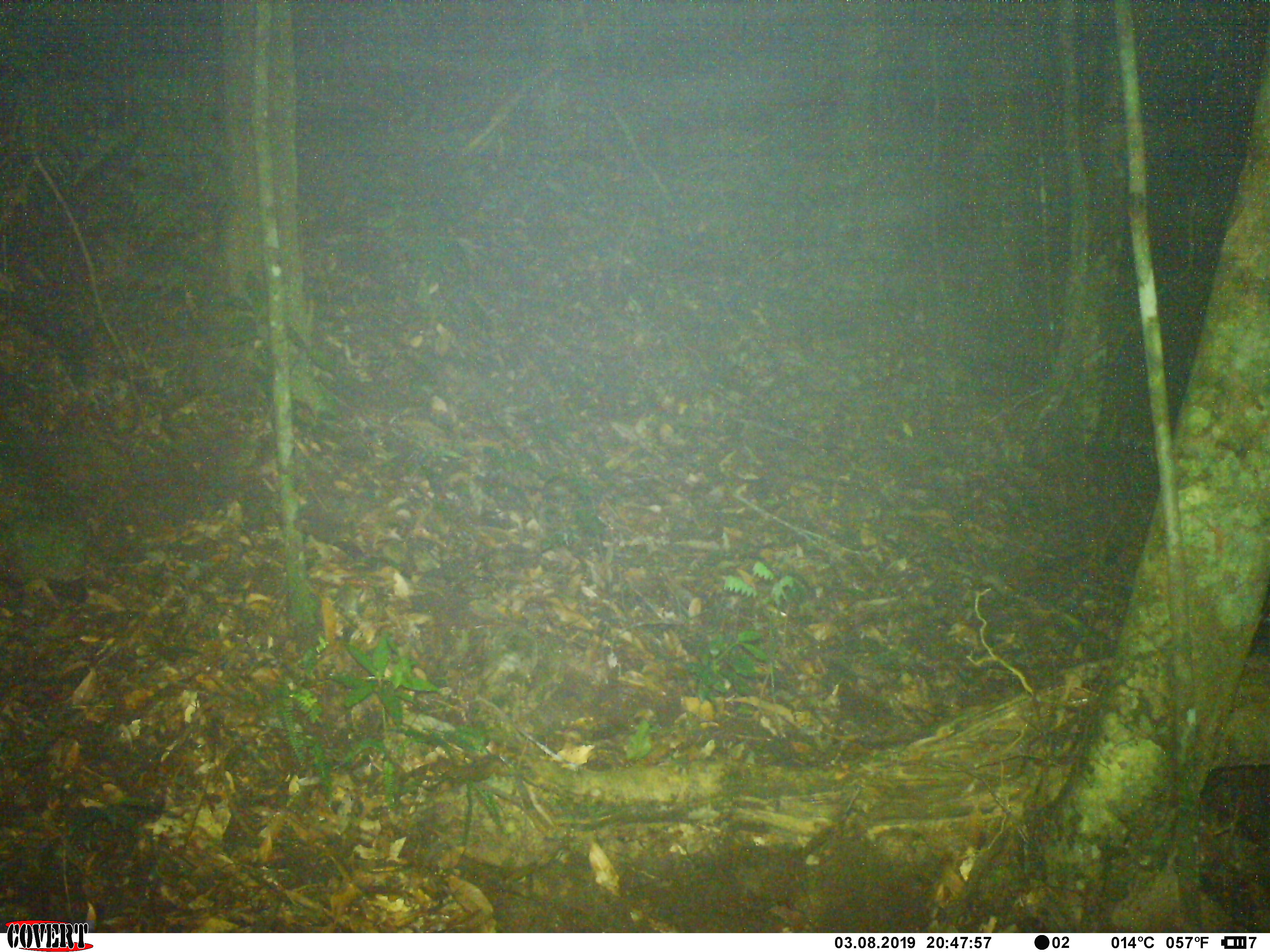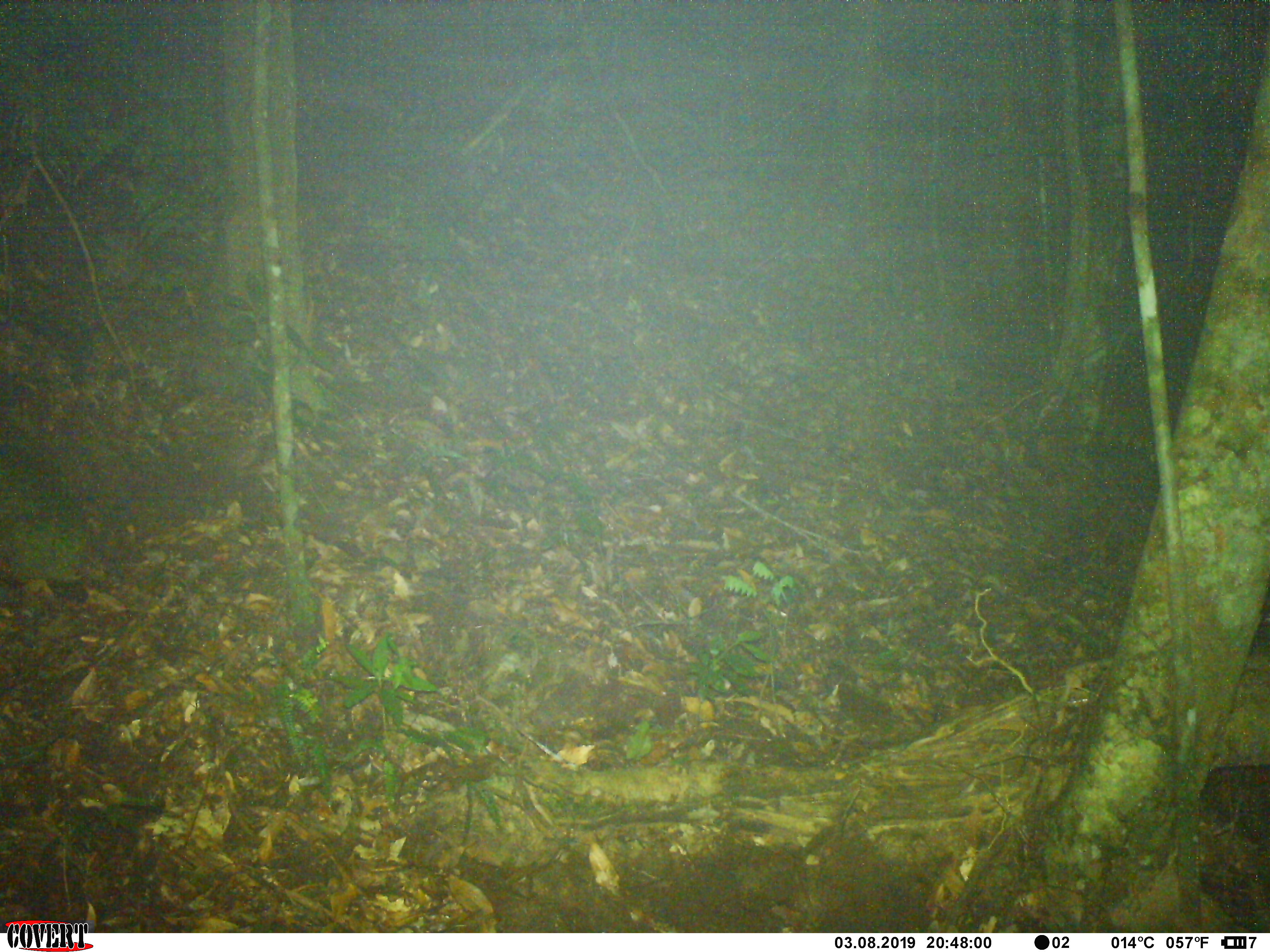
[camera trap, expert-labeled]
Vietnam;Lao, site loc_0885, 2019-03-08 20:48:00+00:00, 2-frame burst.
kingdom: Animalia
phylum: Chordata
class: Mammalia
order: Rodentia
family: Muridae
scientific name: Muridae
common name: old-world mice and rats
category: unidentified murid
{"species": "unidentified murid (old-world mice and rats) (Muridae)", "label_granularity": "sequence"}